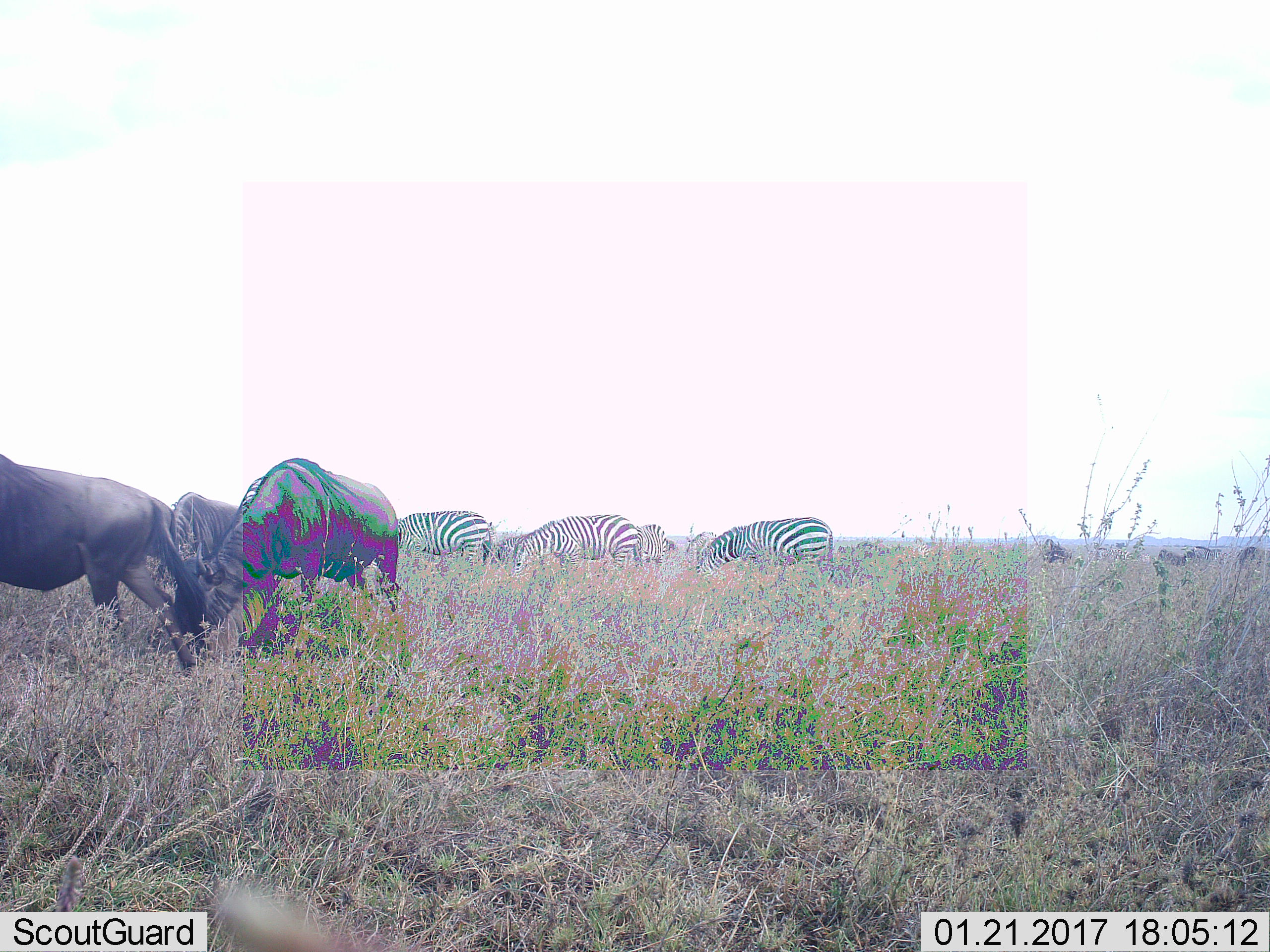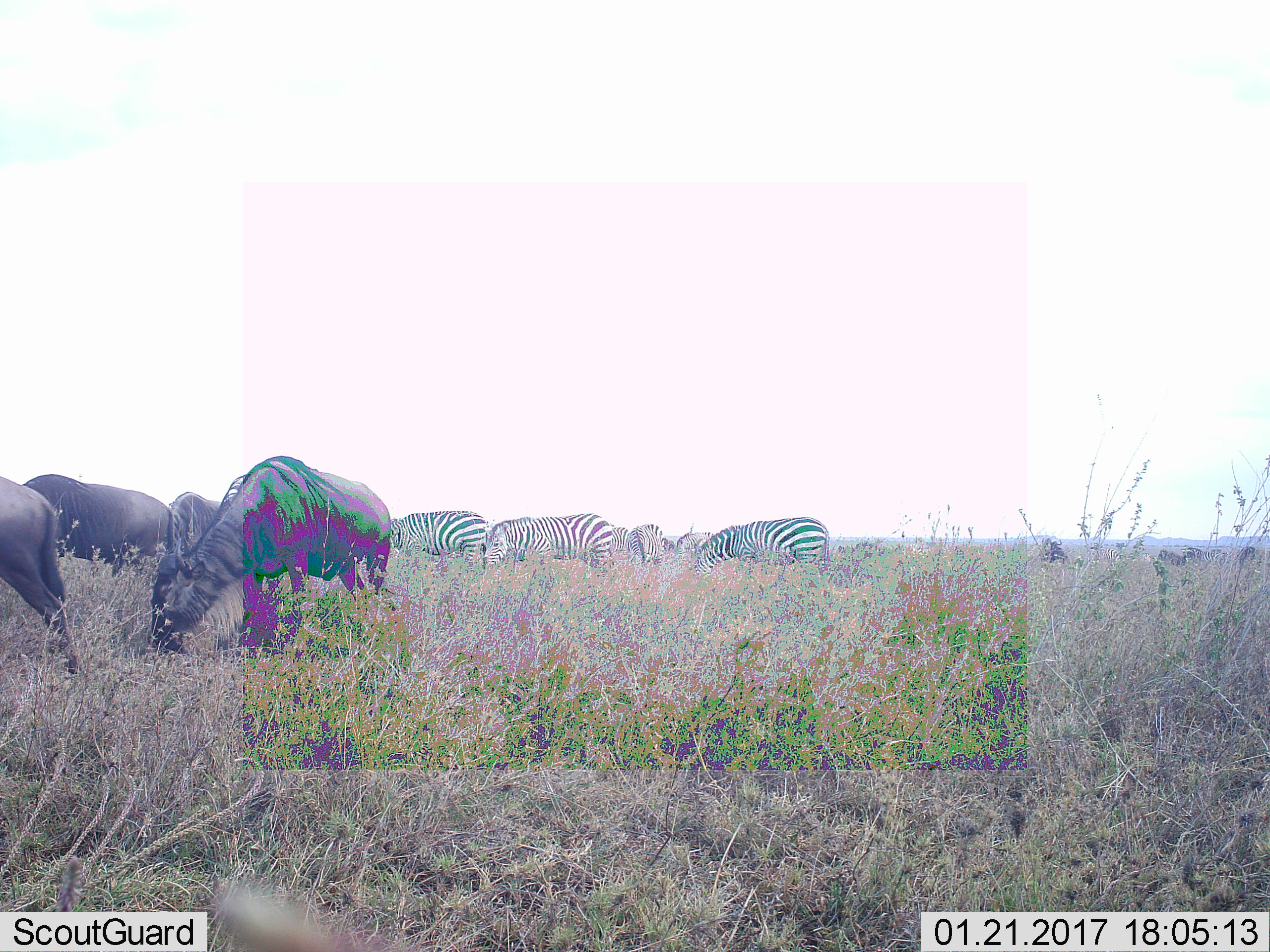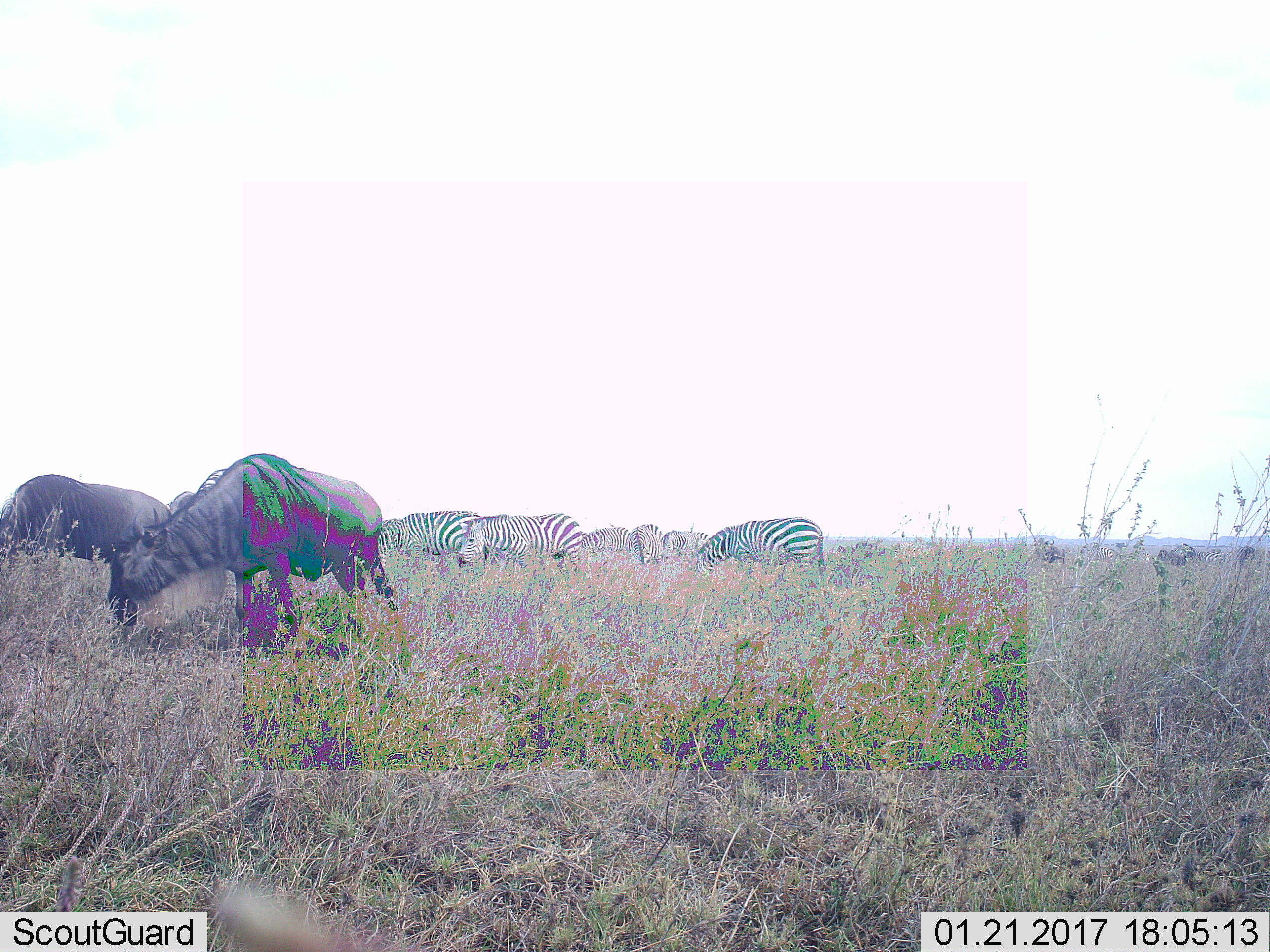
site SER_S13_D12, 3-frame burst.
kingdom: Animalia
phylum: Chordata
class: Mammalia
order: Artiodactyla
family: Bovidae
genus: Connochaetes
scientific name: Connochaetes taurinus taurinus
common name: blue wildebeest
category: wildebeestblue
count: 5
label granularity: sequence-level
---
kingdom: Animalia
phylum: Chordata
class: Mammalia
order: Perissodactyla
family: Equidae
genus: Equus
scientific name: Equus quagga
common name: plains zebra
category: zebraplains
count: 8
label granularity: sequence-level